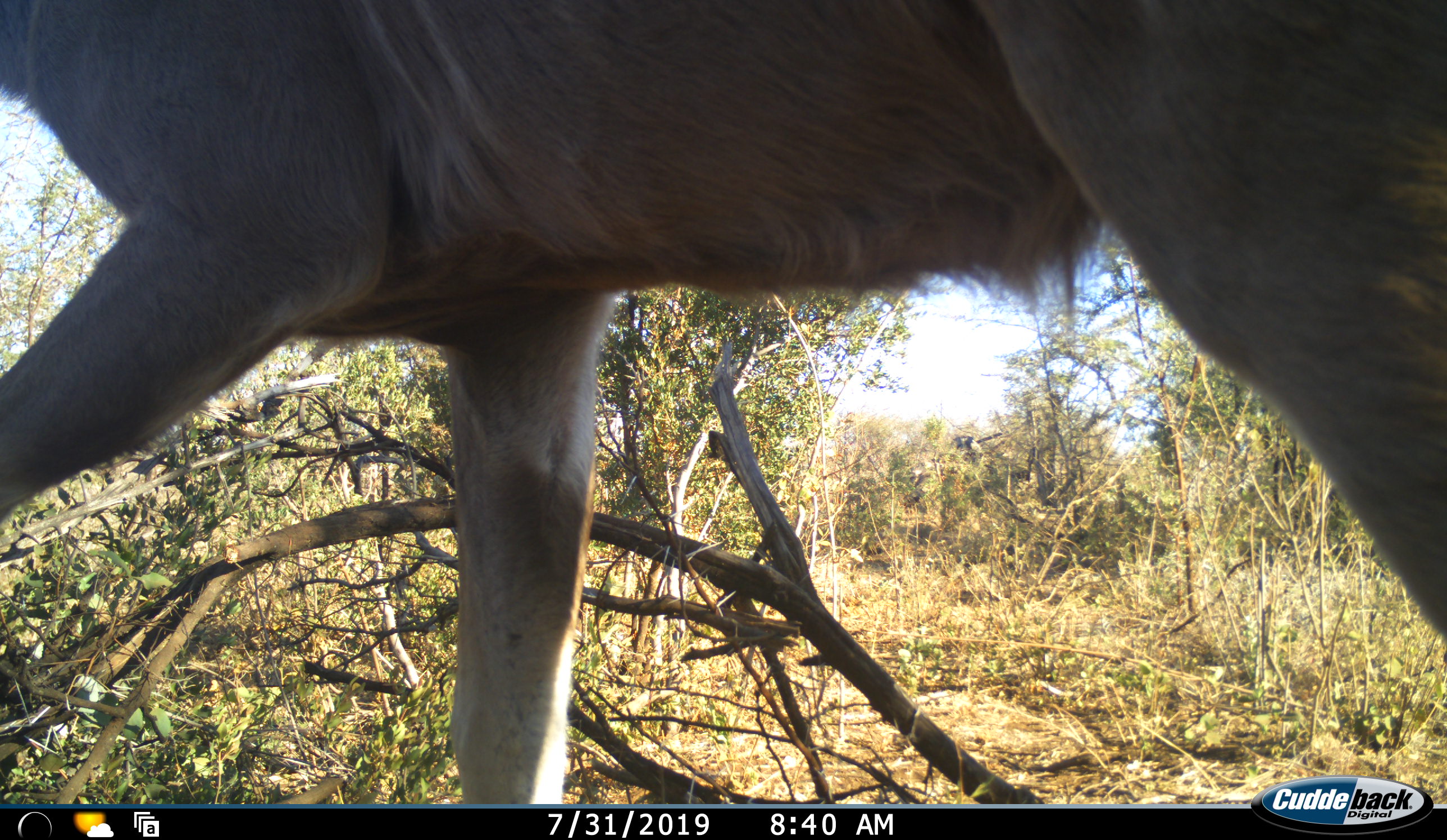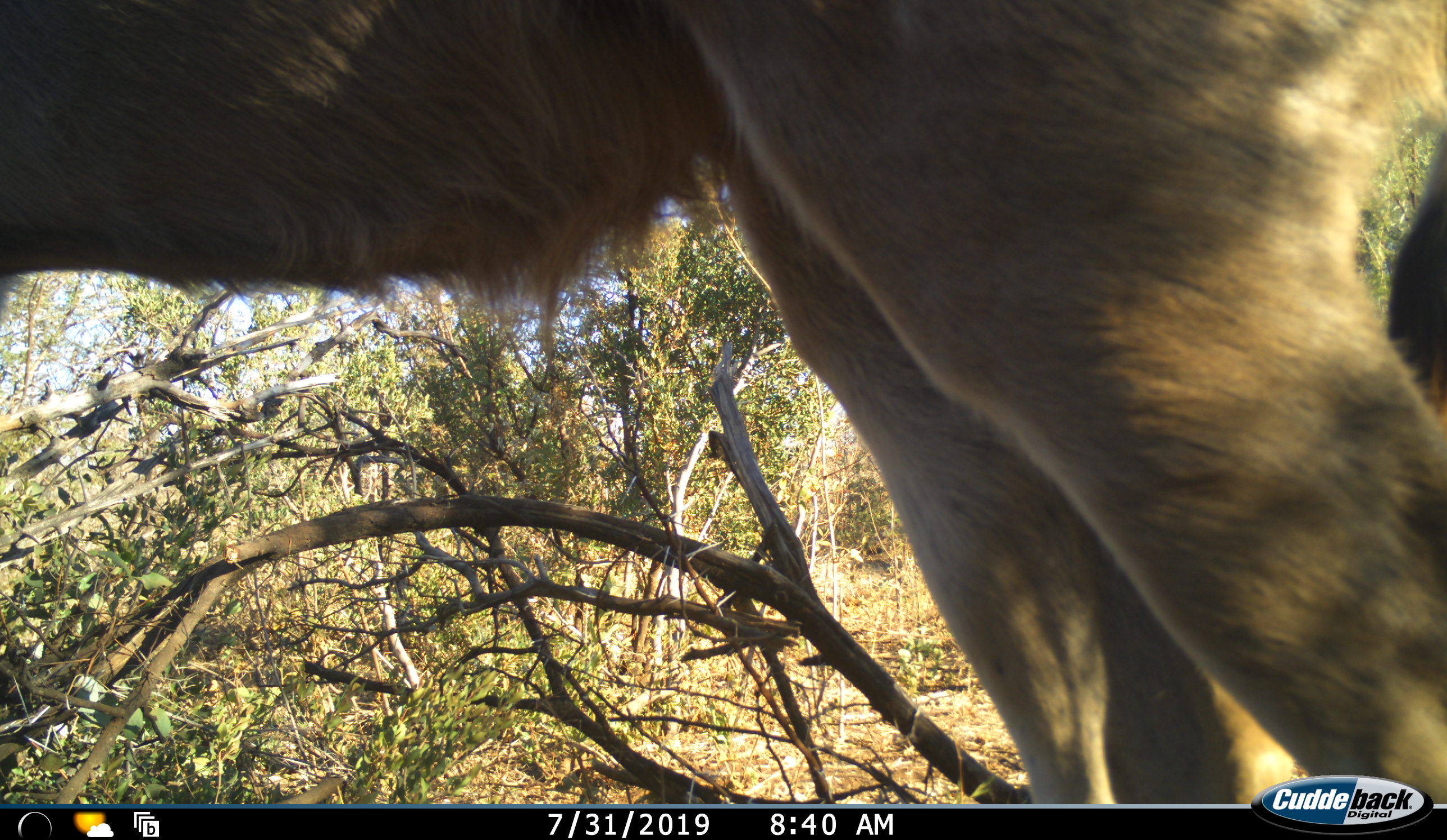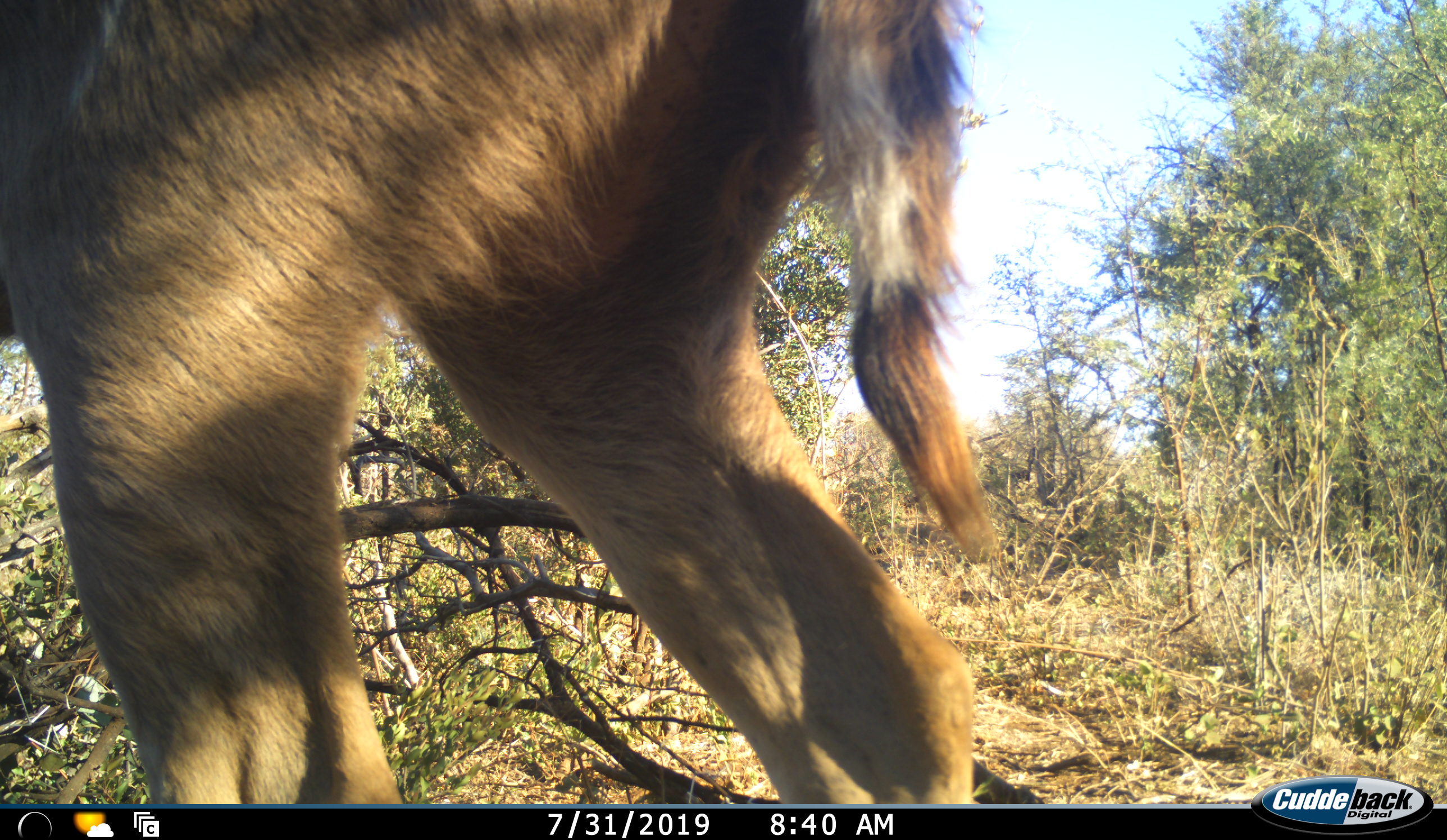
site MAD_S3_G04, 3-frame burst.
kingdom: Animalia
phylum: Chordata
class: Mammalia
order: Artiodactyla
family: Bovidae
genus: Tragelaphus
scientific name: Tragelaphus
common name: kudu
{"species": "kudu (Tragelaphus)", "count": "1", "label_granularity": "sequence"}